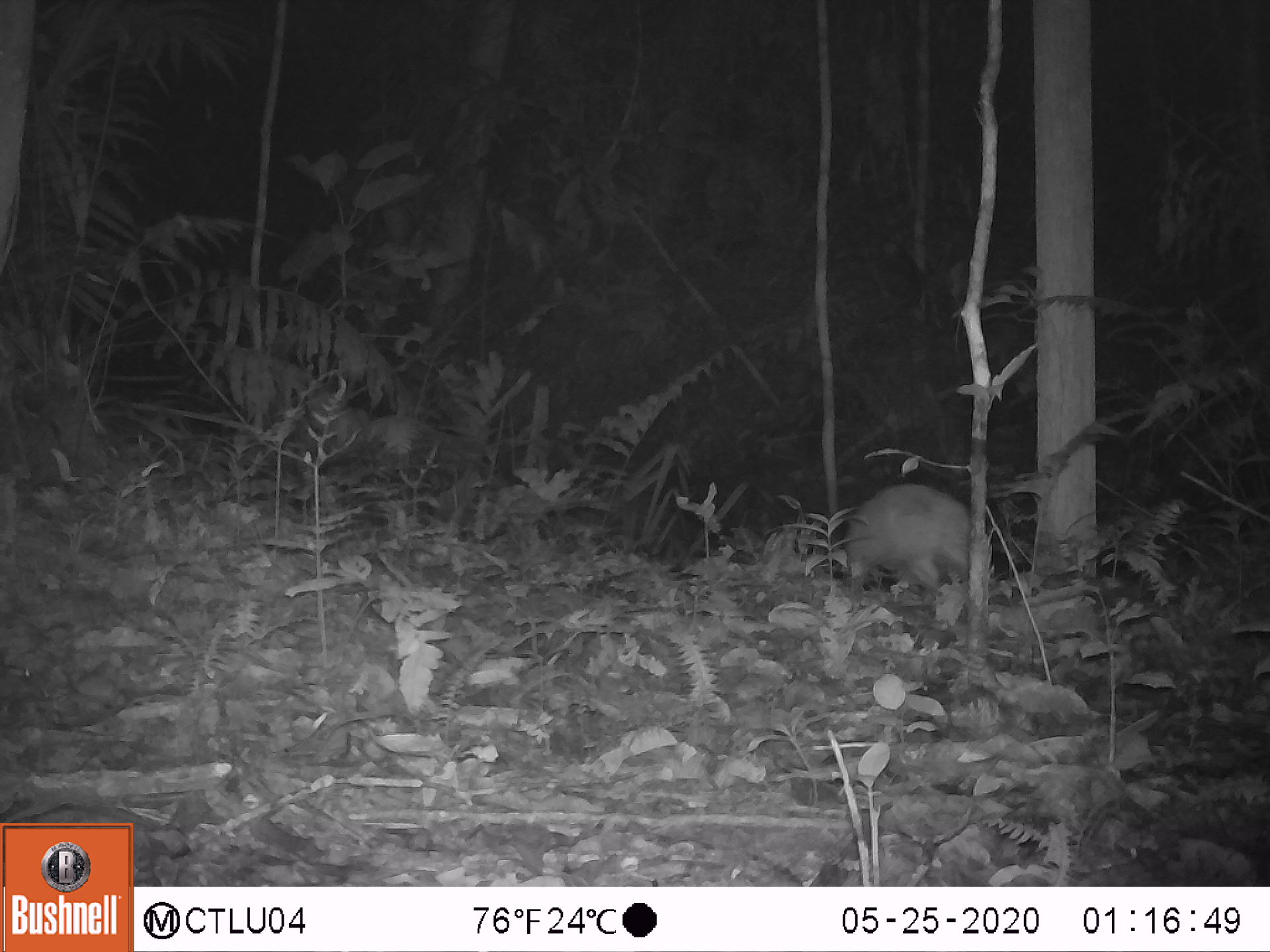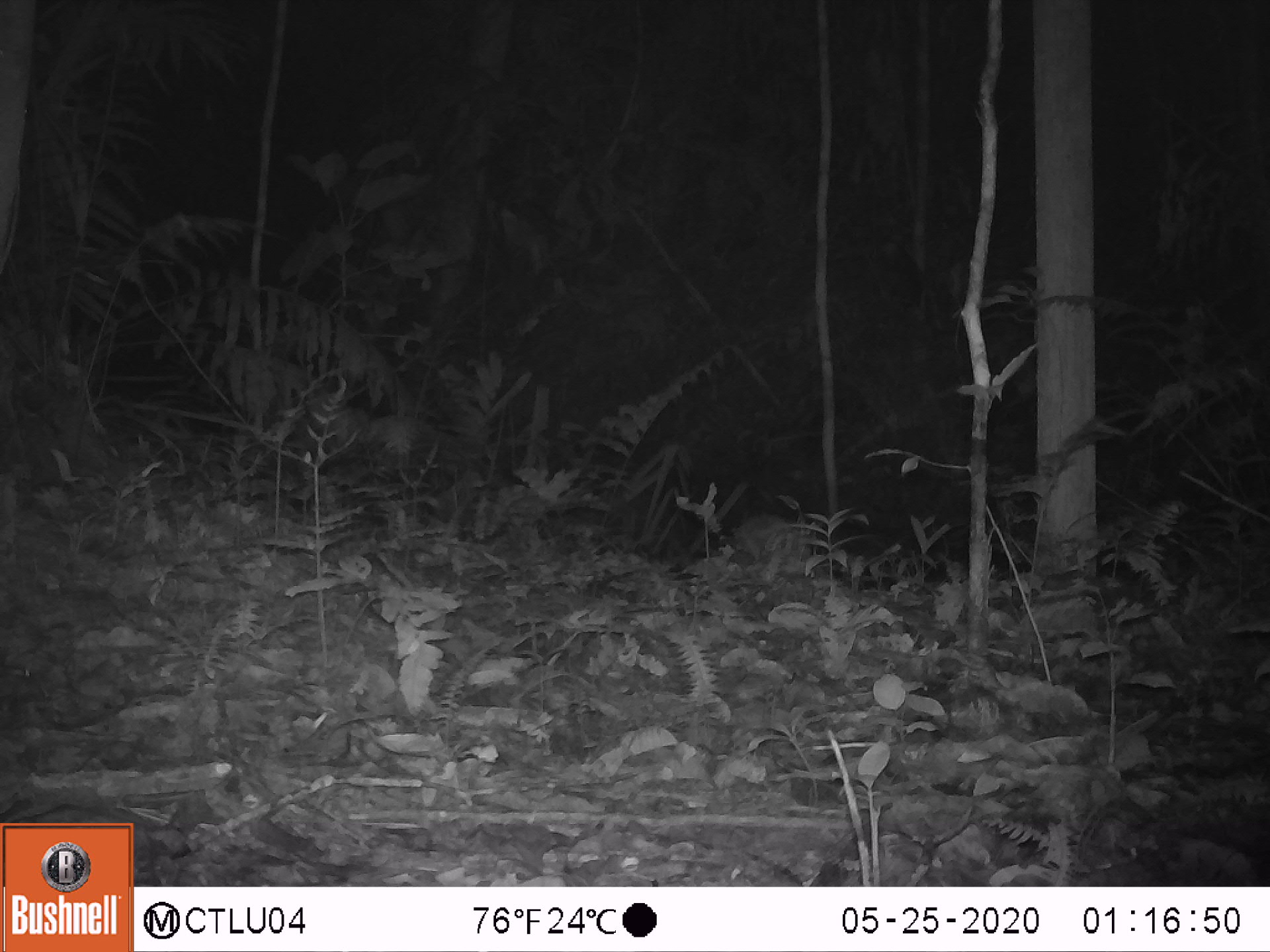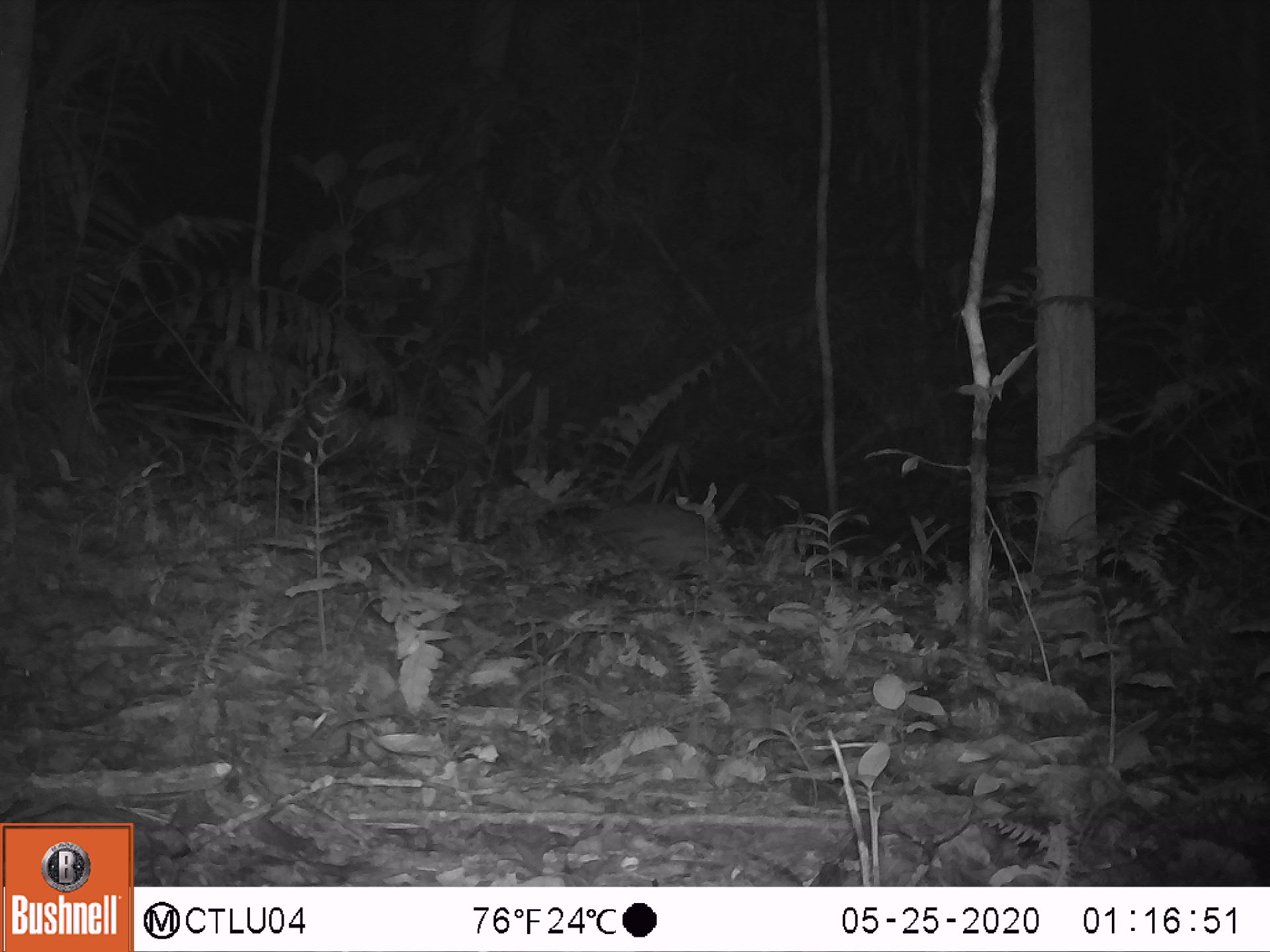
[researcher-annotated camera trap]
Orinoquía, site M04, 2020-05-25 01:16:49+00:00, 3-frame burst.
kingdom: Animalia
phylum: Chordata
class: Mammalia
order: Cingulata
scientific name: Cingulata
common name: armadillo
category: unknown armadillo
Unknown armadillo (armadillo) (Cingulata).